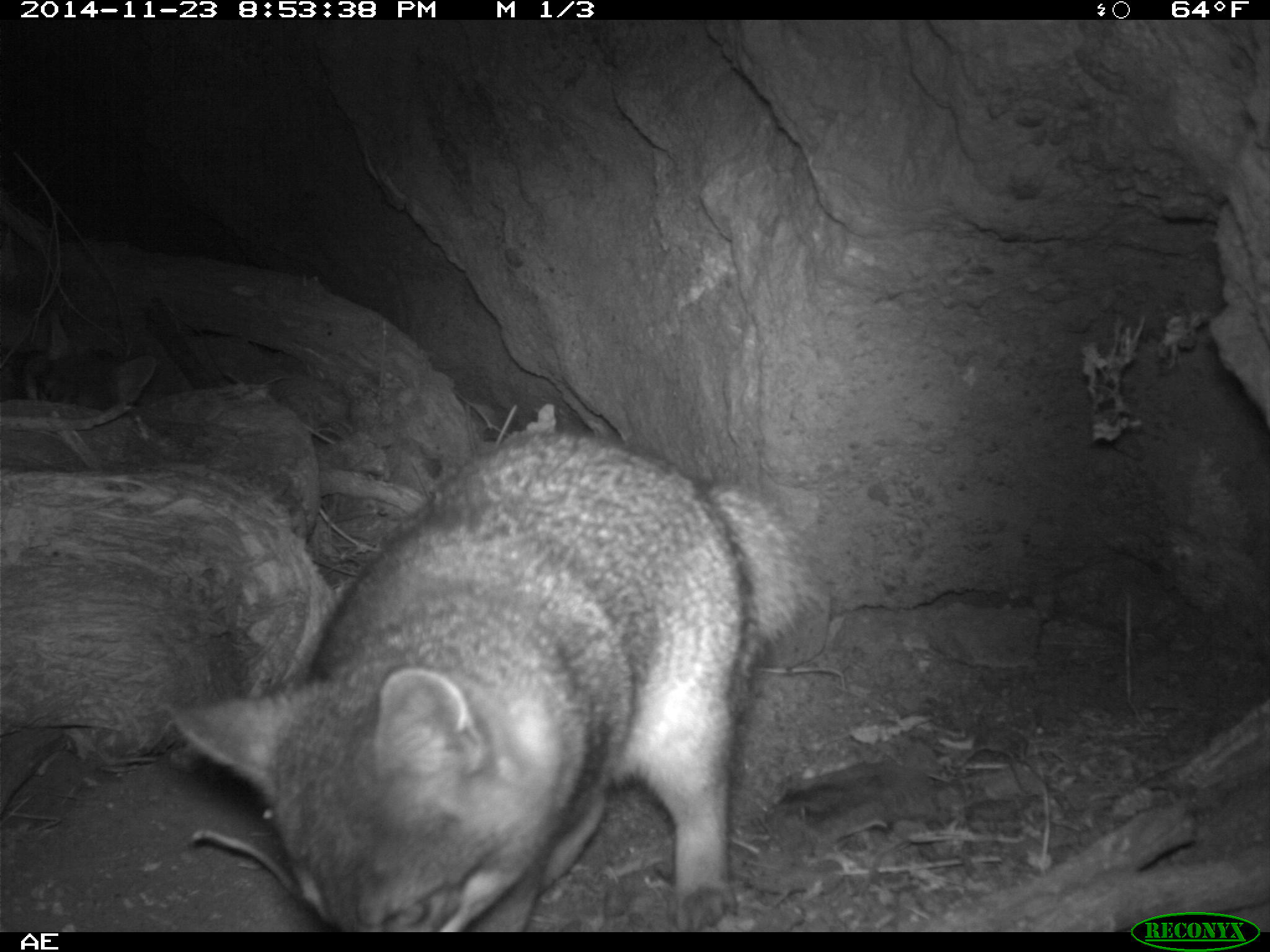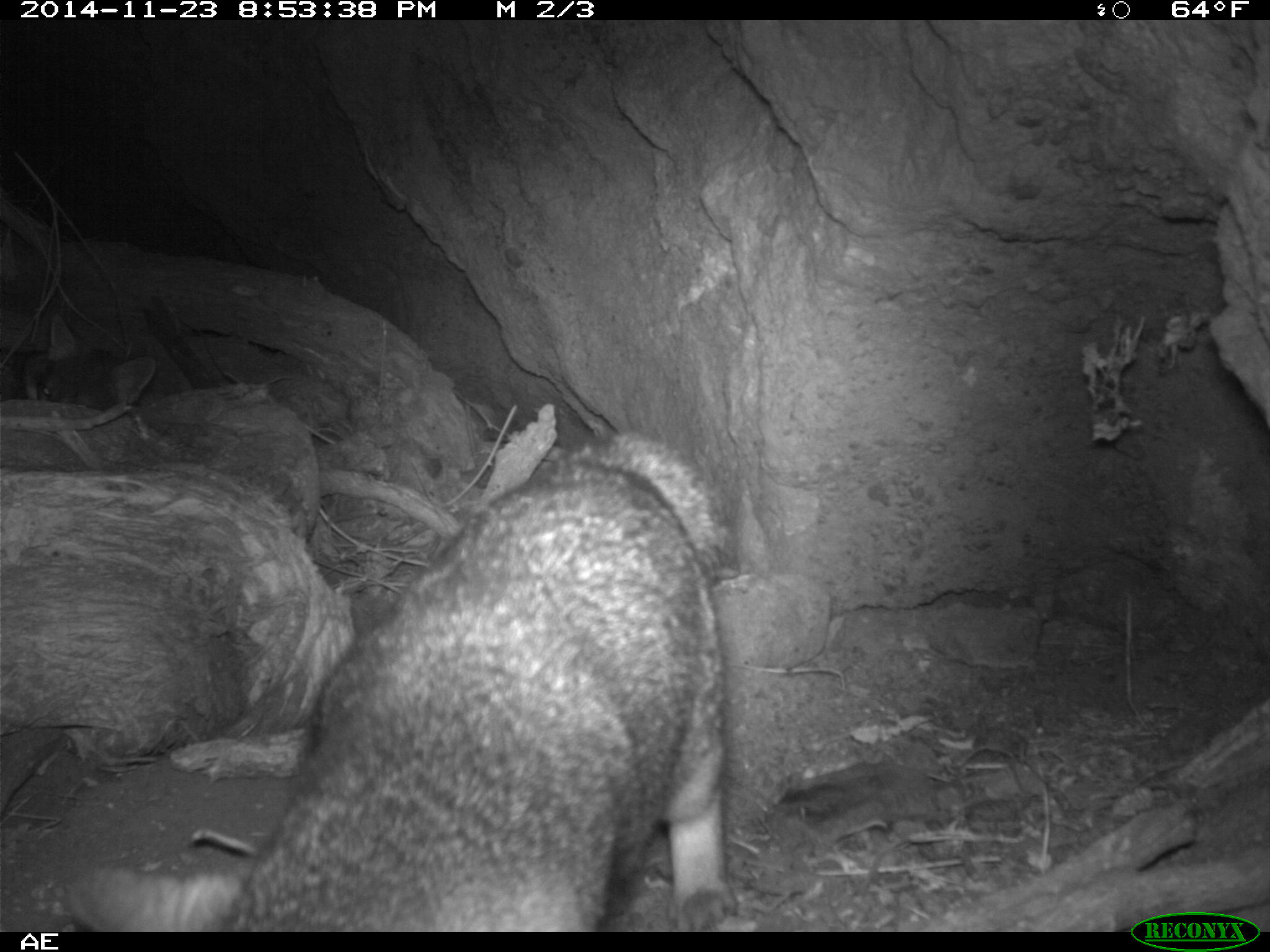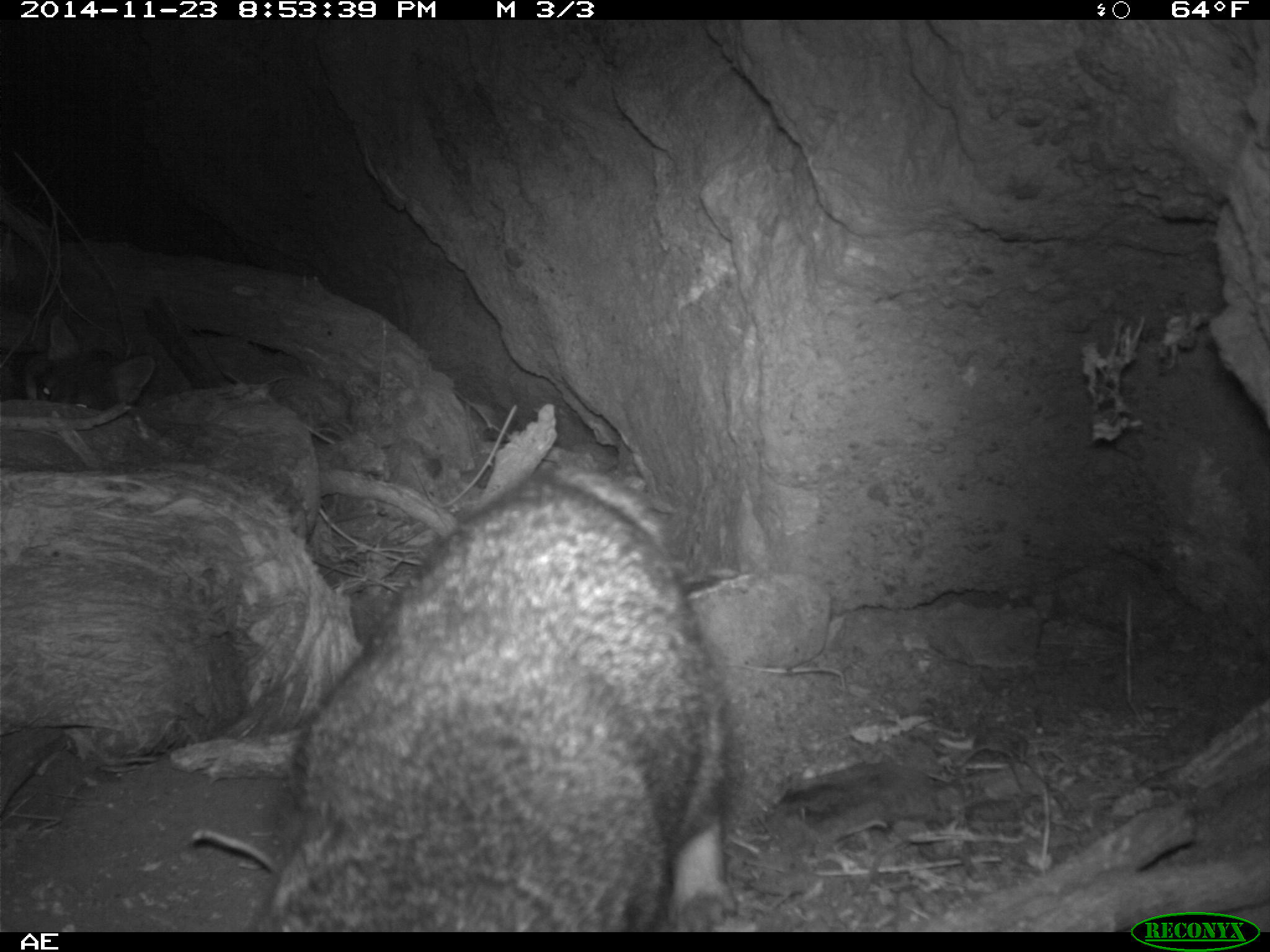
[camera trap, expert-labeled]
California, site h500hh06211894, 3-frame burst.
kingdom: Animalia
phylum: Chordata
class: Mammalia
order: Carnivora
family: Canidae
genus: Urocyon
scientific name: Urocyon littoralis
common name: island fox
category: fox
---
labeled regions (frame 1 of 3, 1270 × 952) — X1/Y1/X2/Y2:
fox: 169/426/832/932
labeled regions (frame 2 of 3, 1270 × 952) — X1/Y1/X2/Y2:
fox: 69/431/736/932; 37/314/156/410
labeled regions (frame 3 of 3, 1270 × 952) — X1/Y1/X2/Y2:
fox: 246/467/735/930; 33/312/154/417